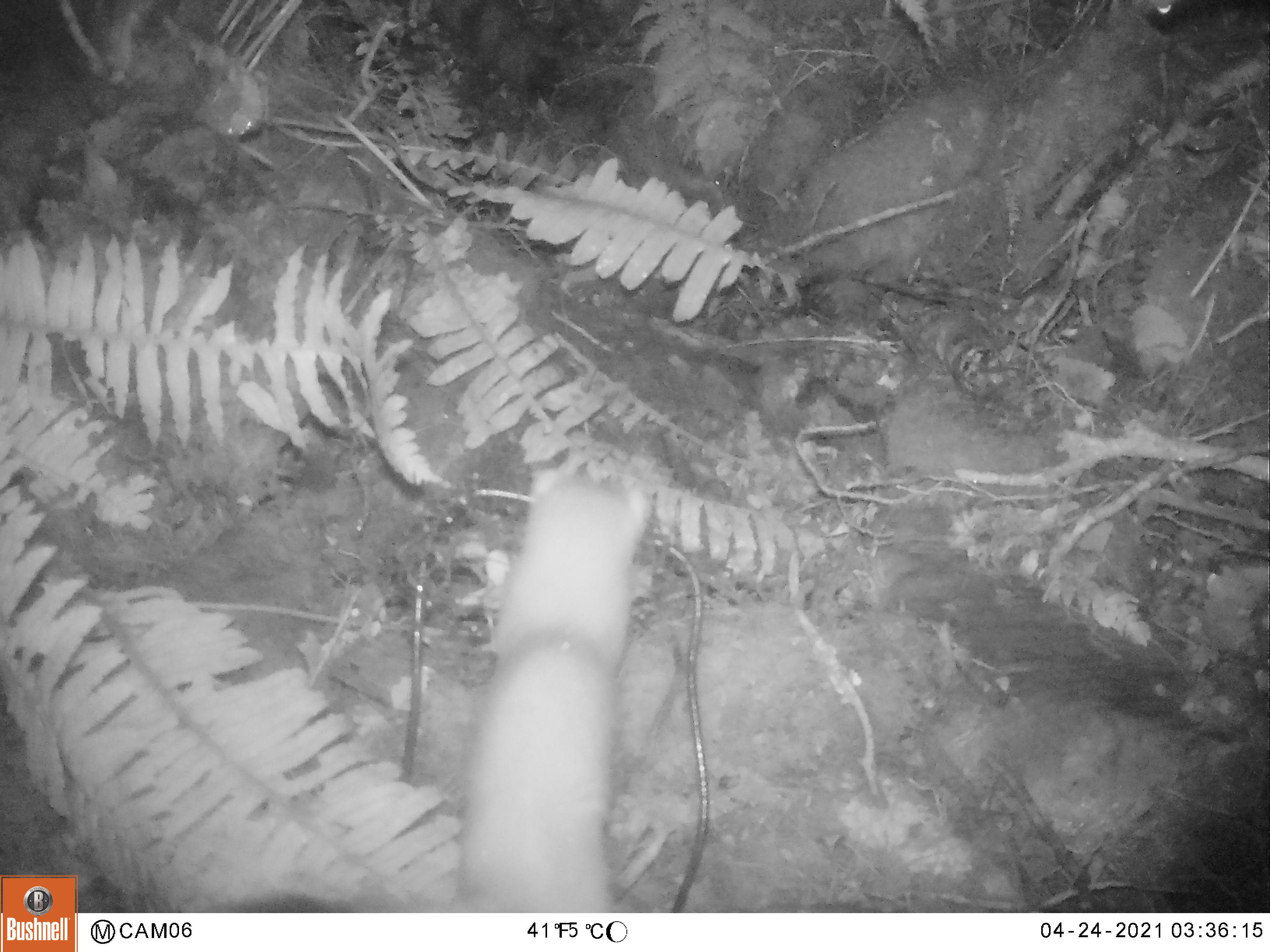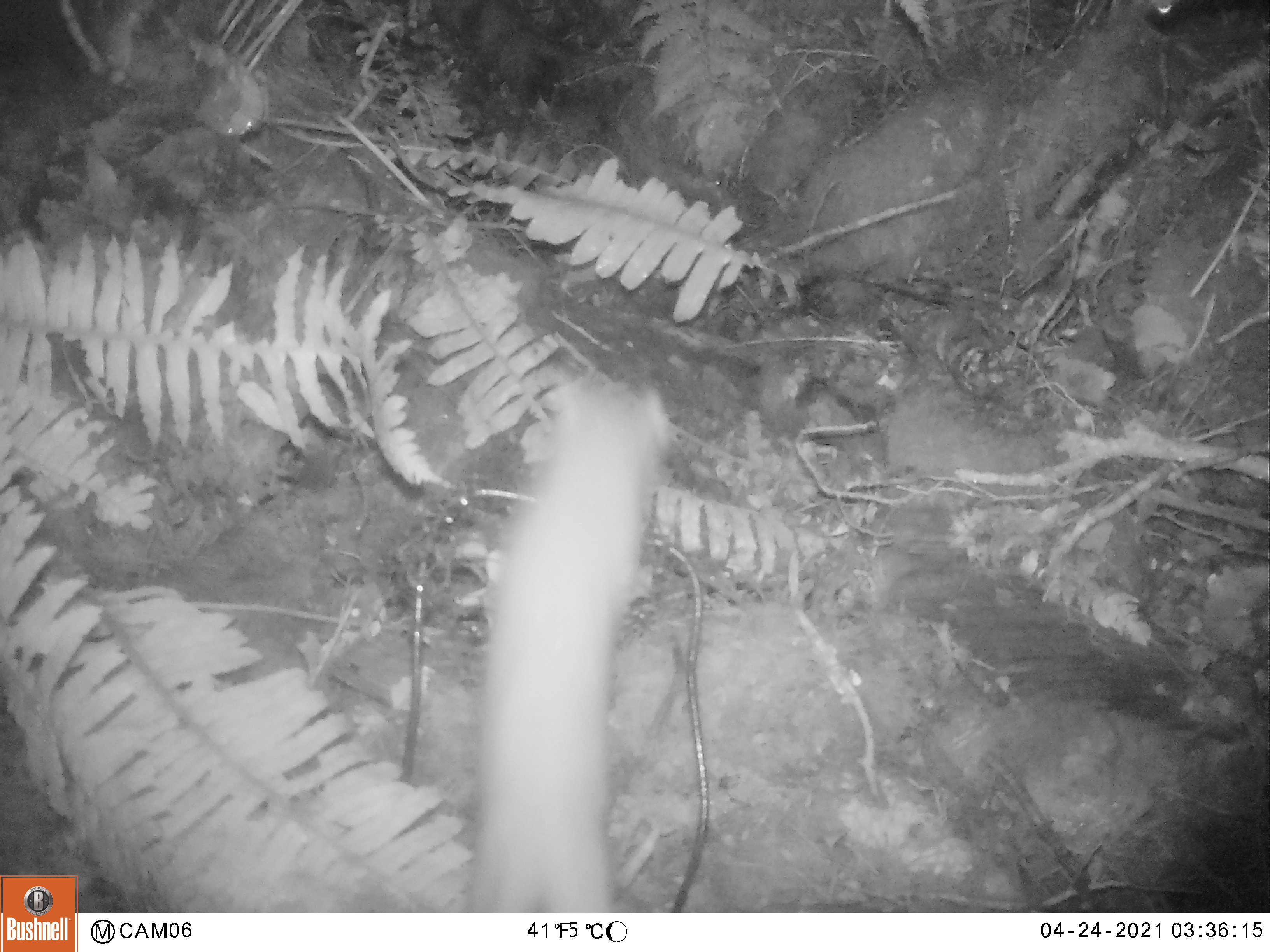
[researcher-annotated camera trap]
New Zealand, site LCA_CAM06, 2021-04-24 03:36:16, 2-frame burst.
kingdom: Animalia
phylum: Chordata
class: Mammalia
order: Carnivora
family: Mustelidae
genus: Mustela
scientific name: Mustela erminea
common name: stoat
Stoat (Mustela erminea).